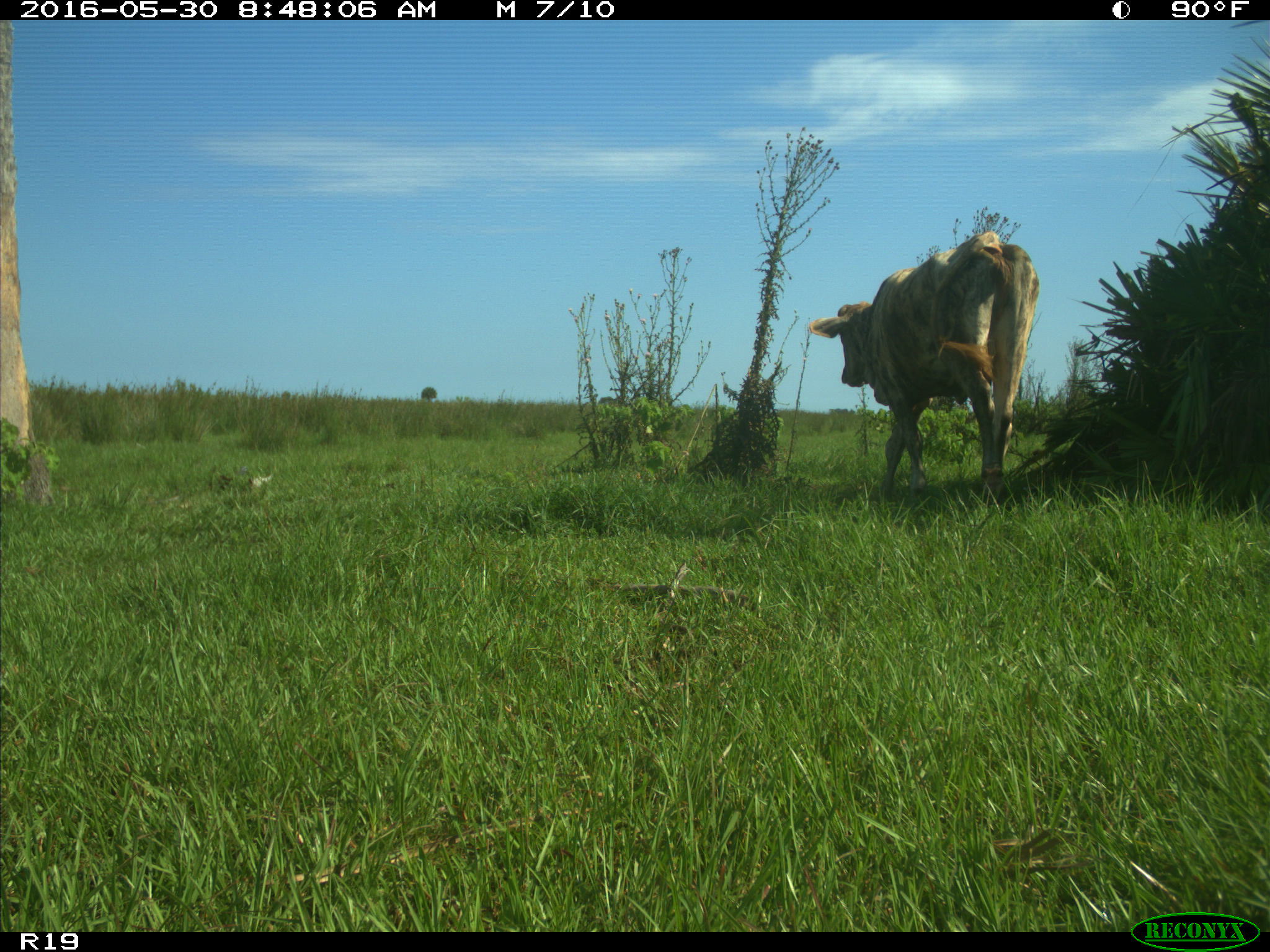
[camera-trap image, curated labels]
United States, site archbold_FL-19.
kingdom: Animalia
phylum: Chordata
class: Mammalia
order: Artiodactyla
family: Bovidae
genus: Bos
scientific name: Bos taurus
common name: domestic cow